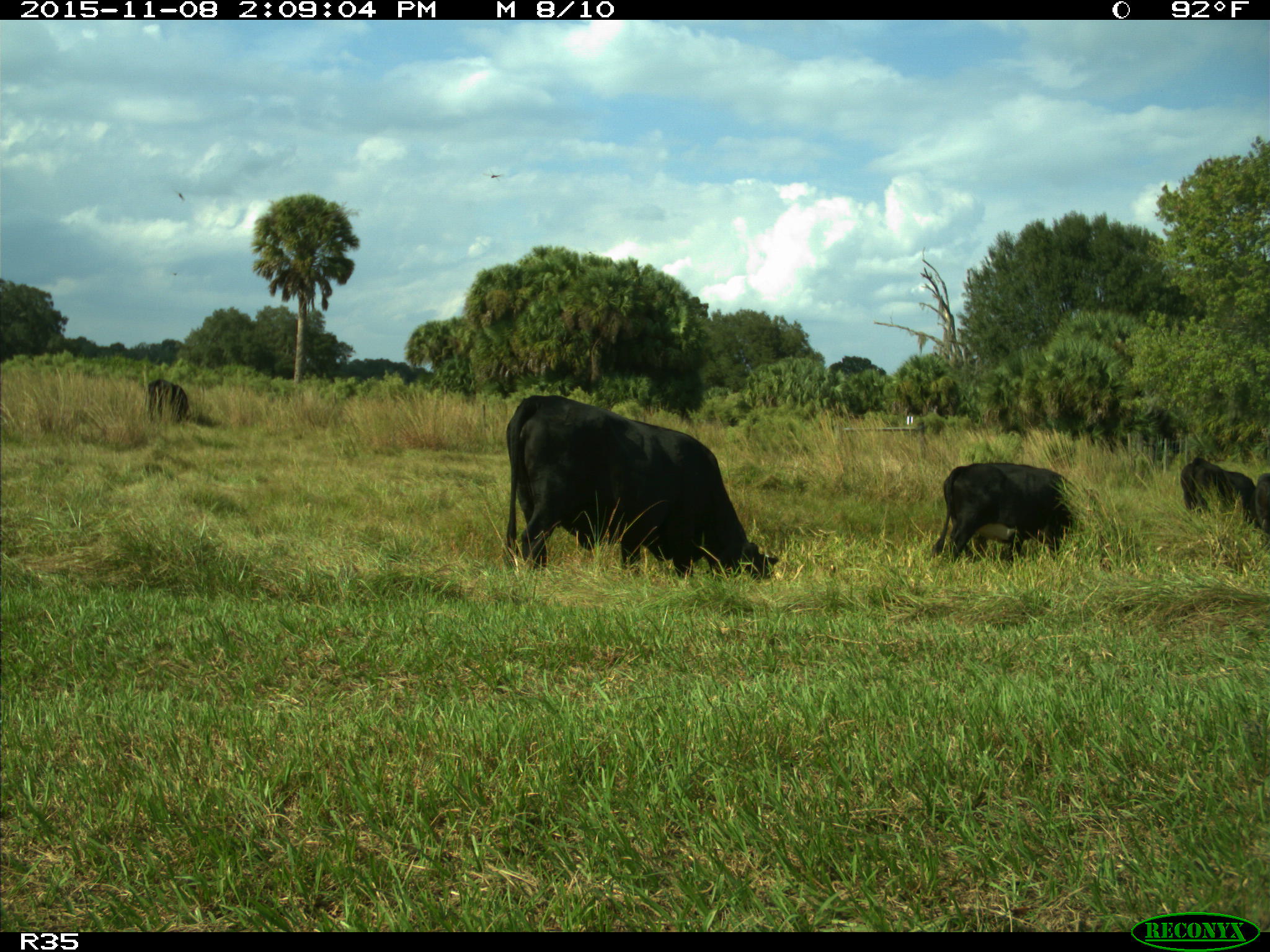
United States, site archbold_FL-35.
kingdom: Animalia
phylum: Chordata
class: Mammalia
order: Artiodactyla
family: Bovidae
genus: Bos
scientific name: Bos taurus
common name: domestic cow